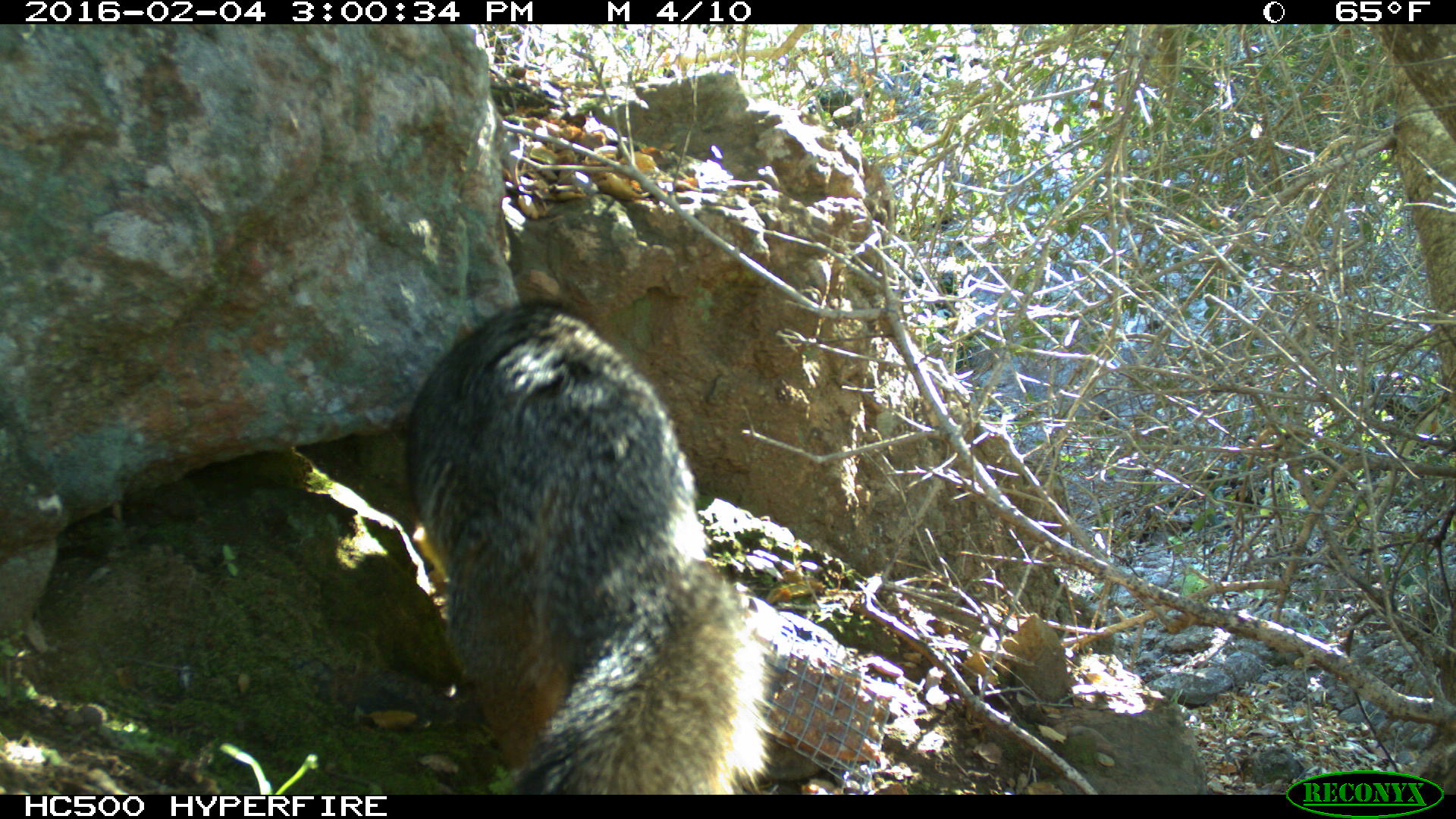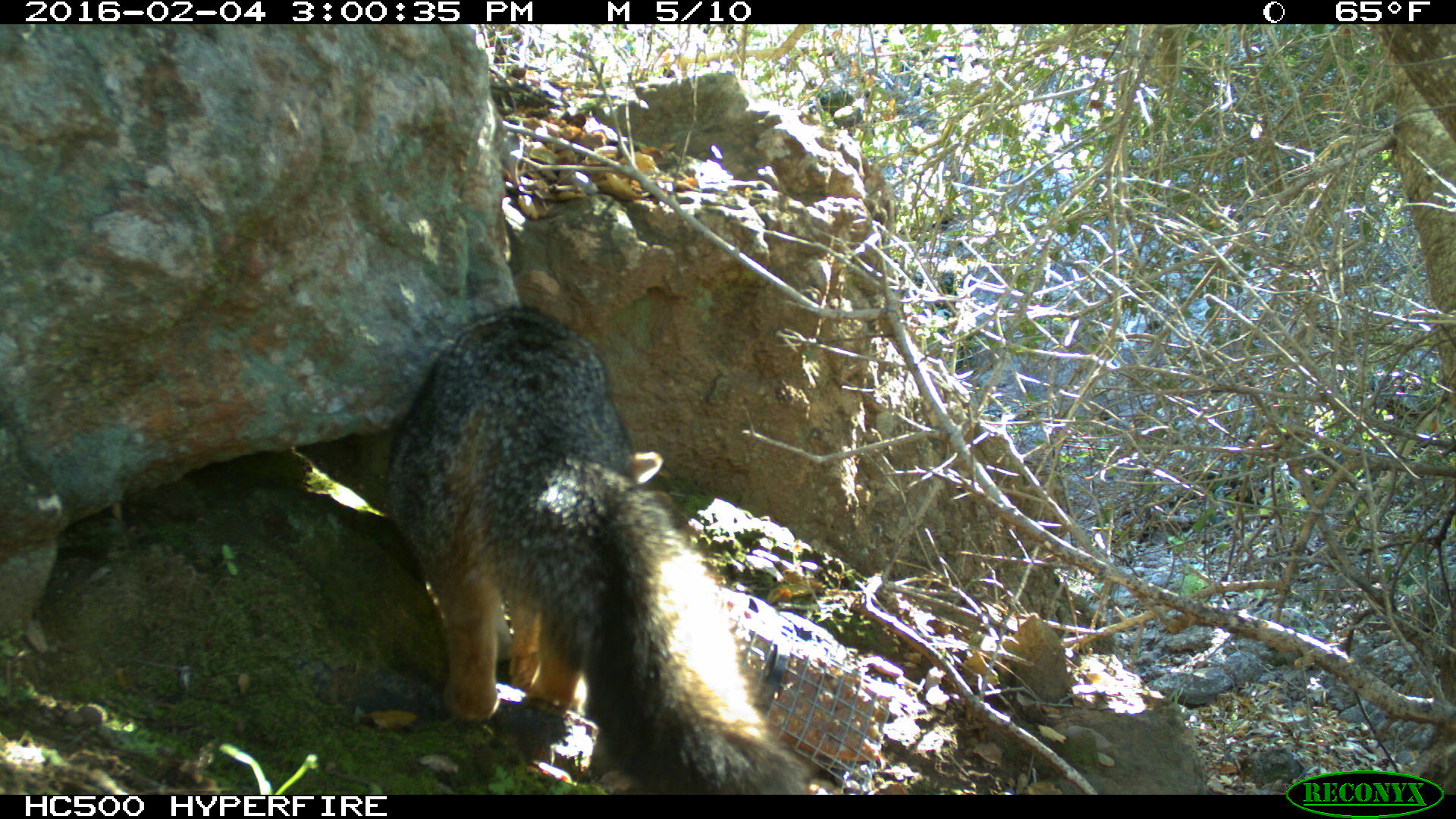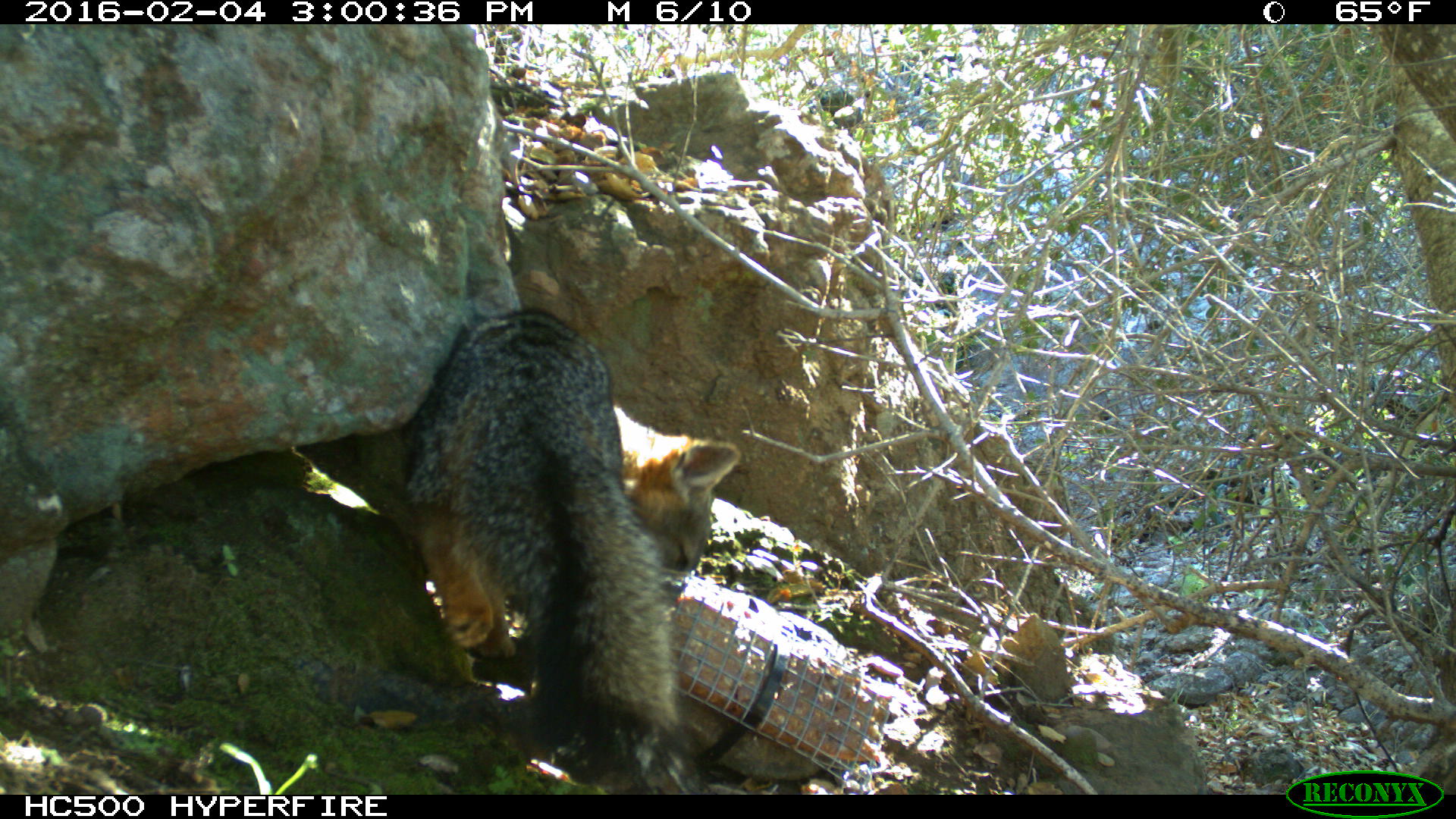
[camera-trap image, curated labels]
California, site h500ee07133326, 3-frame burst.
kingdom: Animalia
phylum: Chordata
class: Mammalia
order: Carnivora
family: Canidae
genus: Urocyon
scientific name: Urocyon littoralis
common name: island fox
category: fox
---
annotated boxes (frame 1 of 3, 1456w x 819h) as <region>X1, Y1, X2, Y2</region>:
fox: <region>407, 300, 777, 794</region>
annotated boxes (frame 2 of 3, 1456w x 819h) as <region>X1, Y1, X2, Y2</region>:
fox: <region>386, 307, 809, 794</region>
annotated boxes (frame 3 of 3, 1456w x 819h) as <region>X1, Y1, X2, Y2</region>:
fox: <region>401, 307, 740, 795</region>